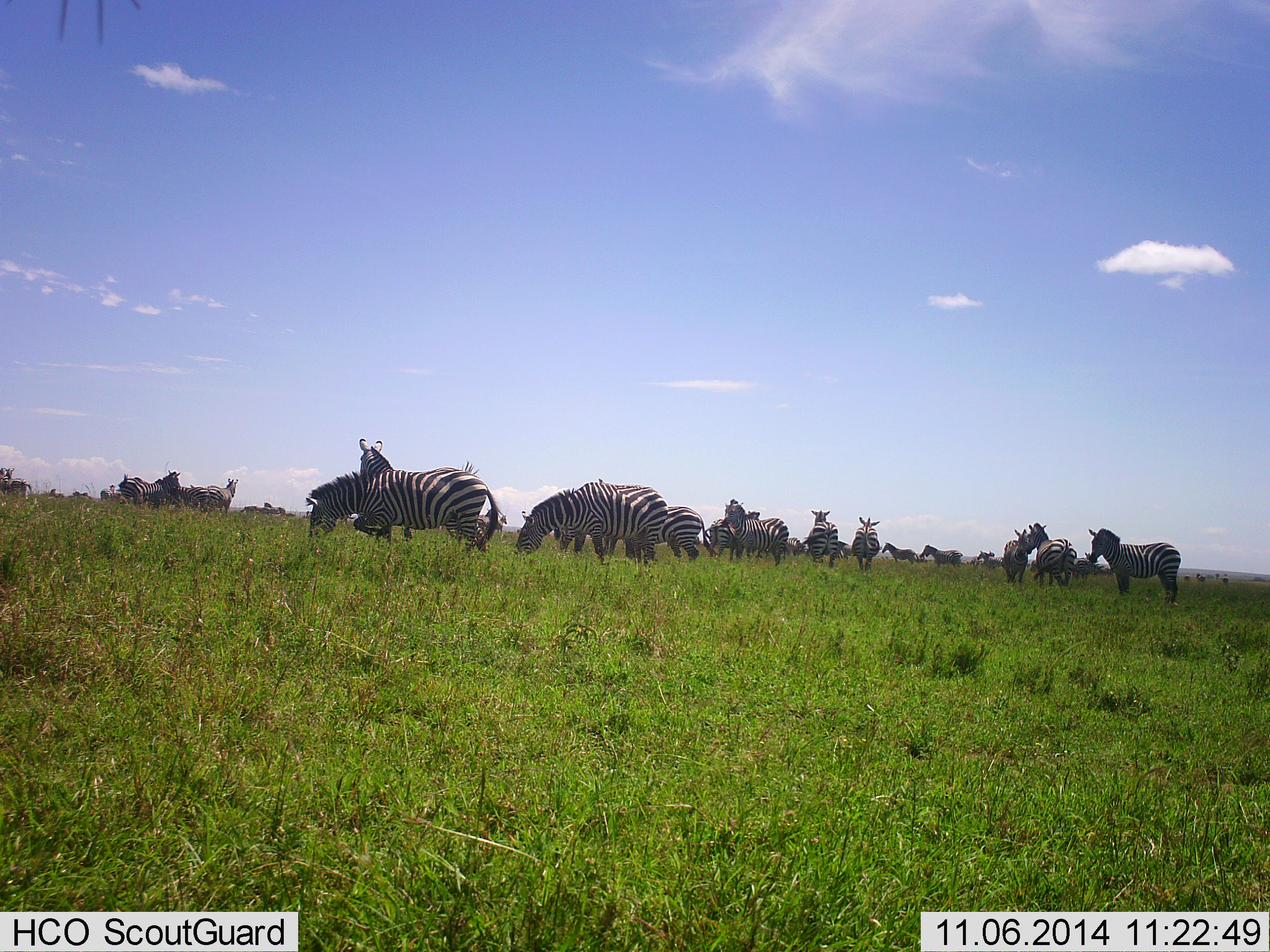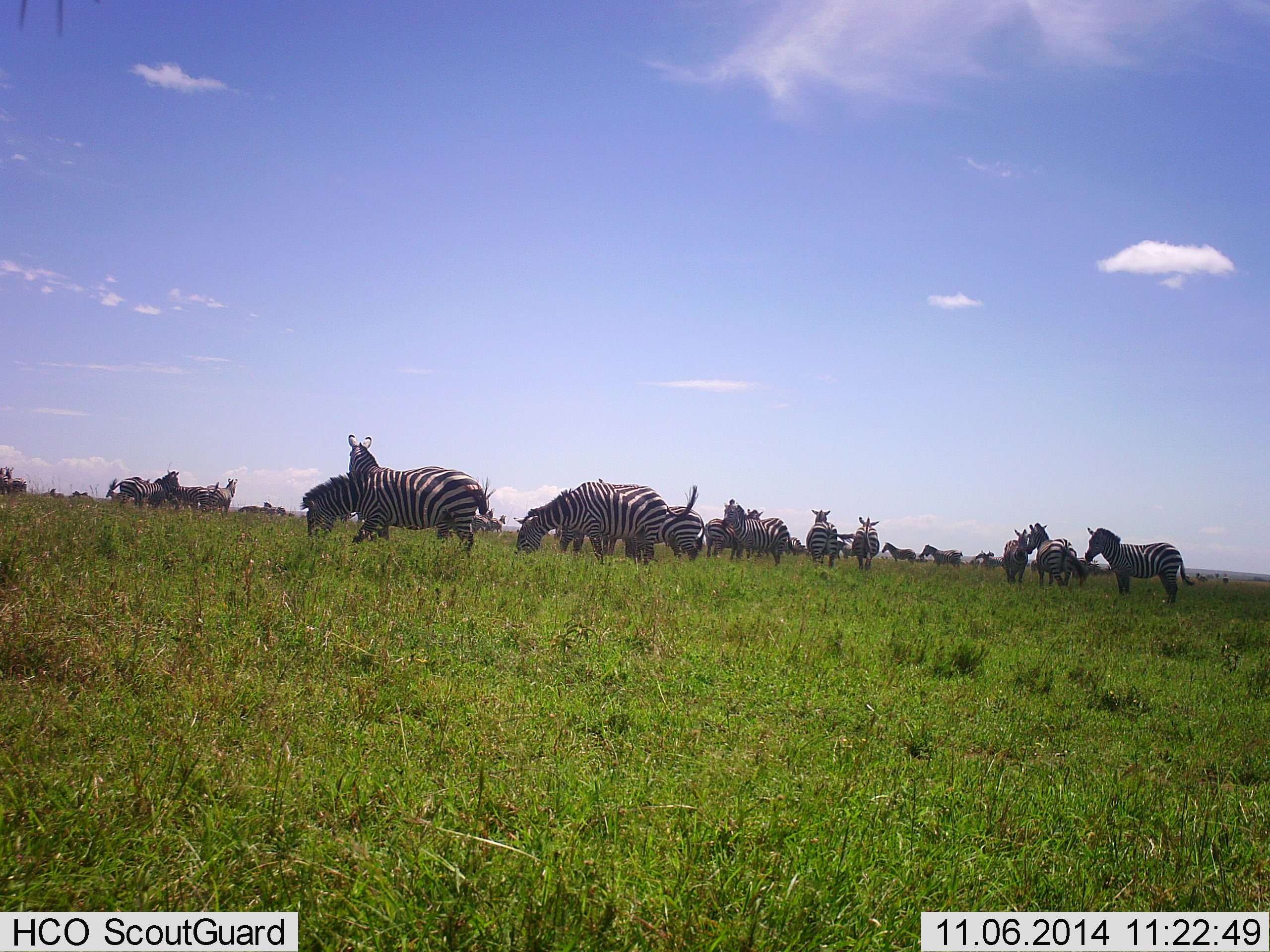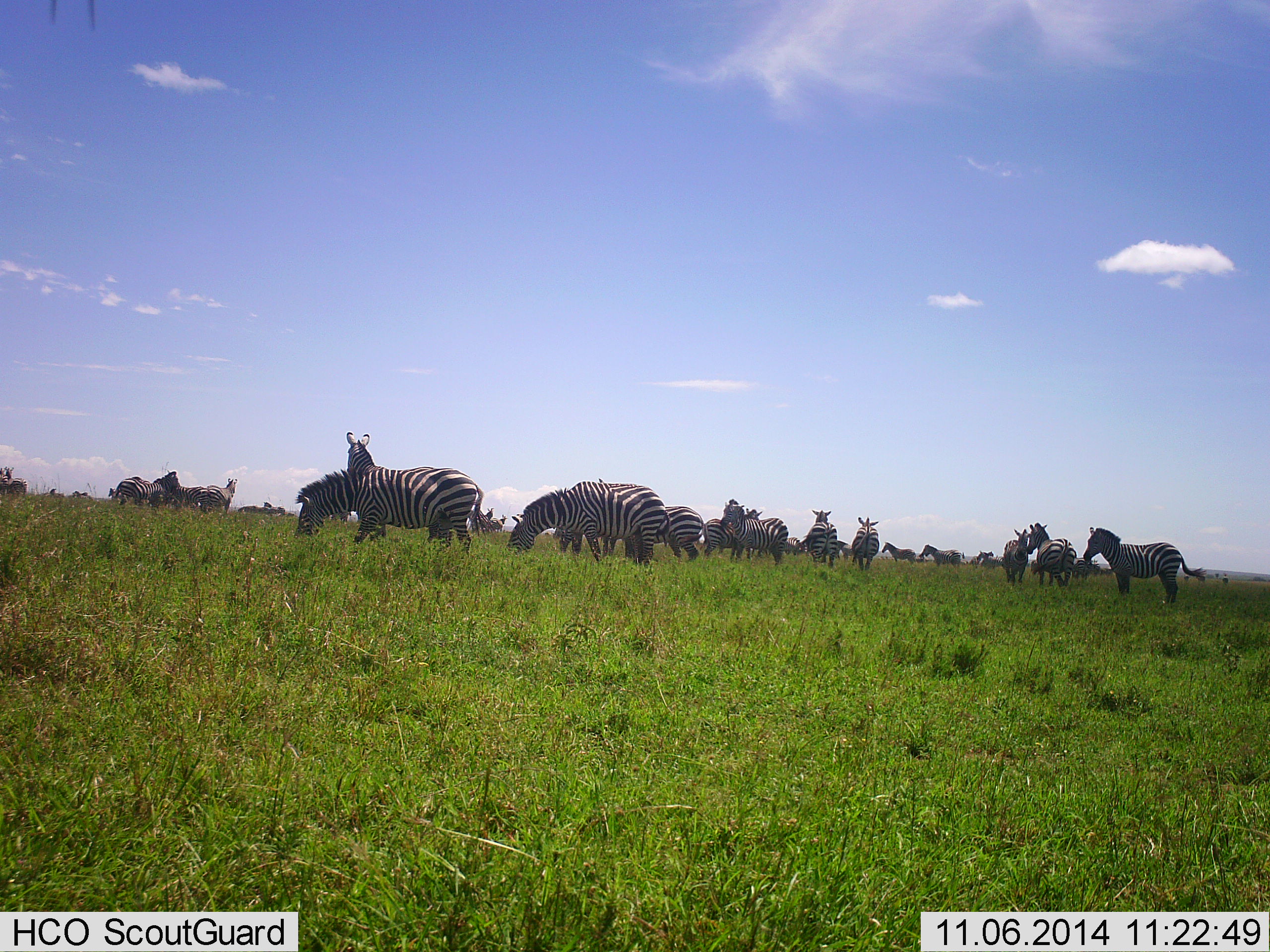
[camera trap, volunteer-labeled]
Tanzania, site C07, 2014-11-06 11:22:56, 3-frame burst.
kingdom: Animalia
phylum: Chordata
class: Mammalia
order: Perissodactyla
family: Equidae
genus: Equus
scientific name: Equus quagga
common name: plains zebra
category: zebra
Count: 11-50.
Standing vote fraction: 70%.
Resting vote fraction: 0%.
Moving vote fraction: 30%.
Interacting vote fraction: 10%.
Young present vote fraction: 0%.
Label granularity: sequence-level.